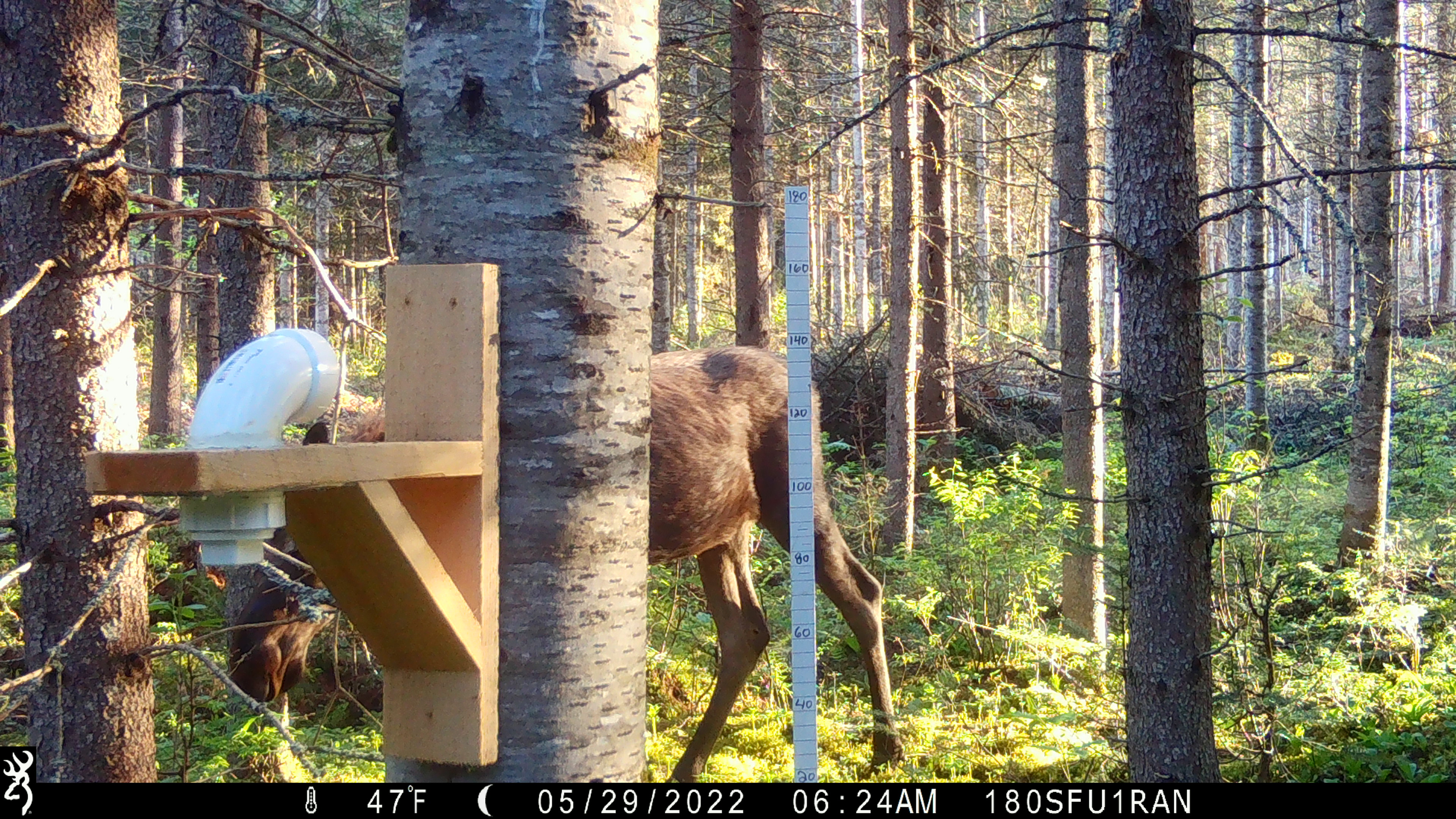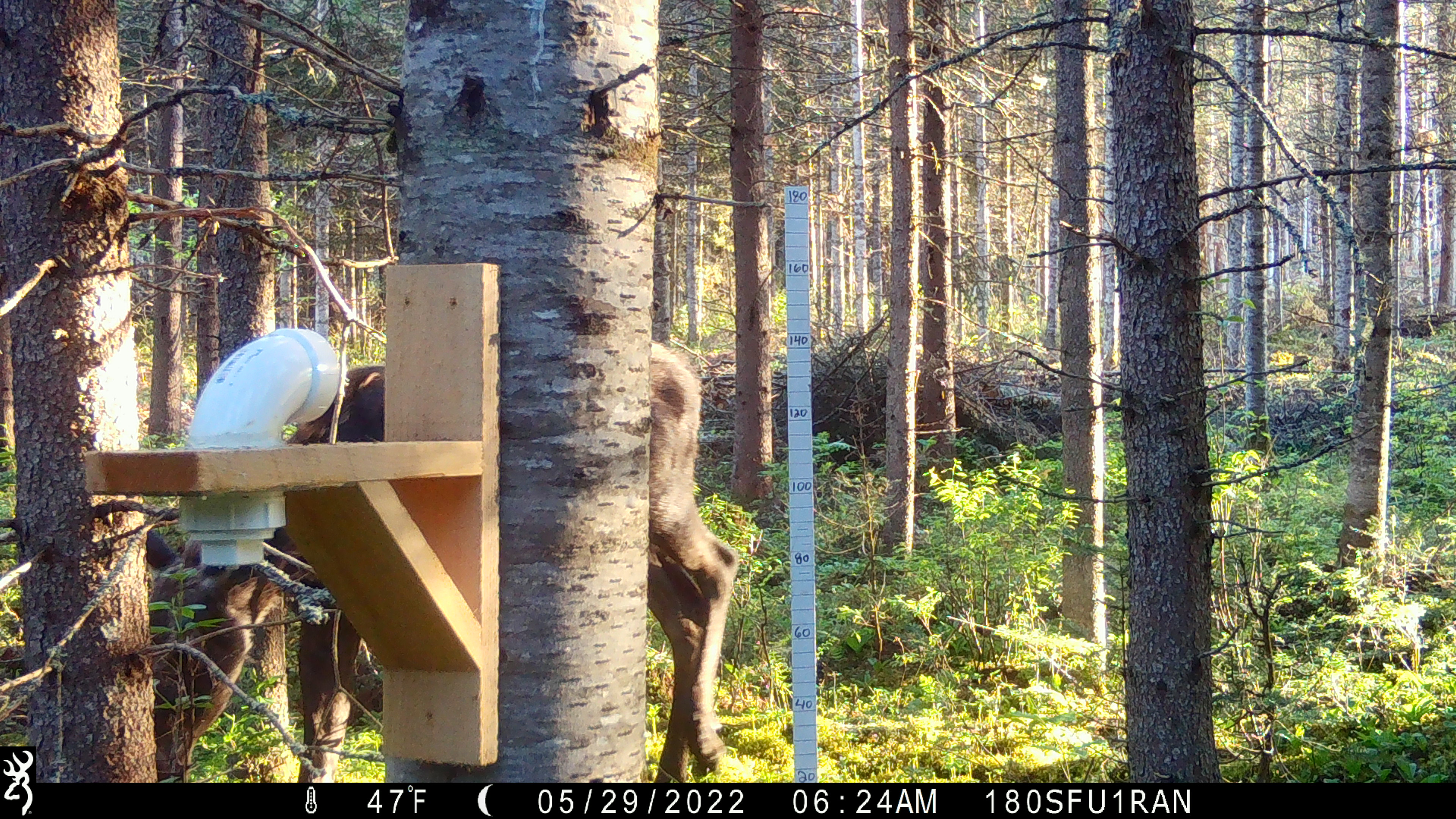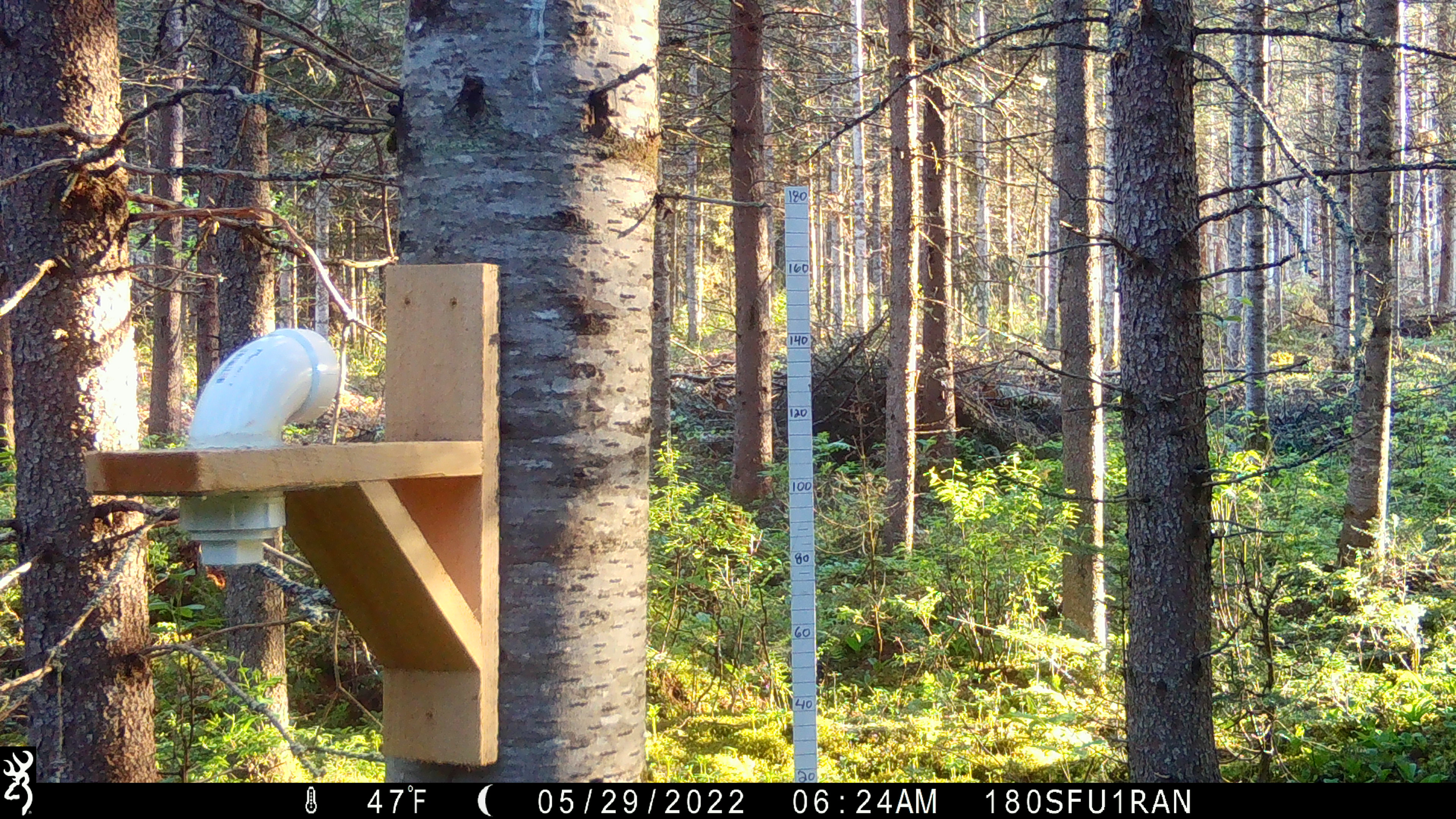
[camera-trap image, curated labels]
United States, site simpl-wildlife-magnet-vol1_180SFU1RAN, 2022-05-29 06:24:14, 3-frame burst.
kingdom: Animalia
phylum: Chordata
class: Mammalia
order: Artiodactyla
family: Cervidae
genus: Alces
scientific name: Alces alces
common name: moose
Moose (Alces alces).